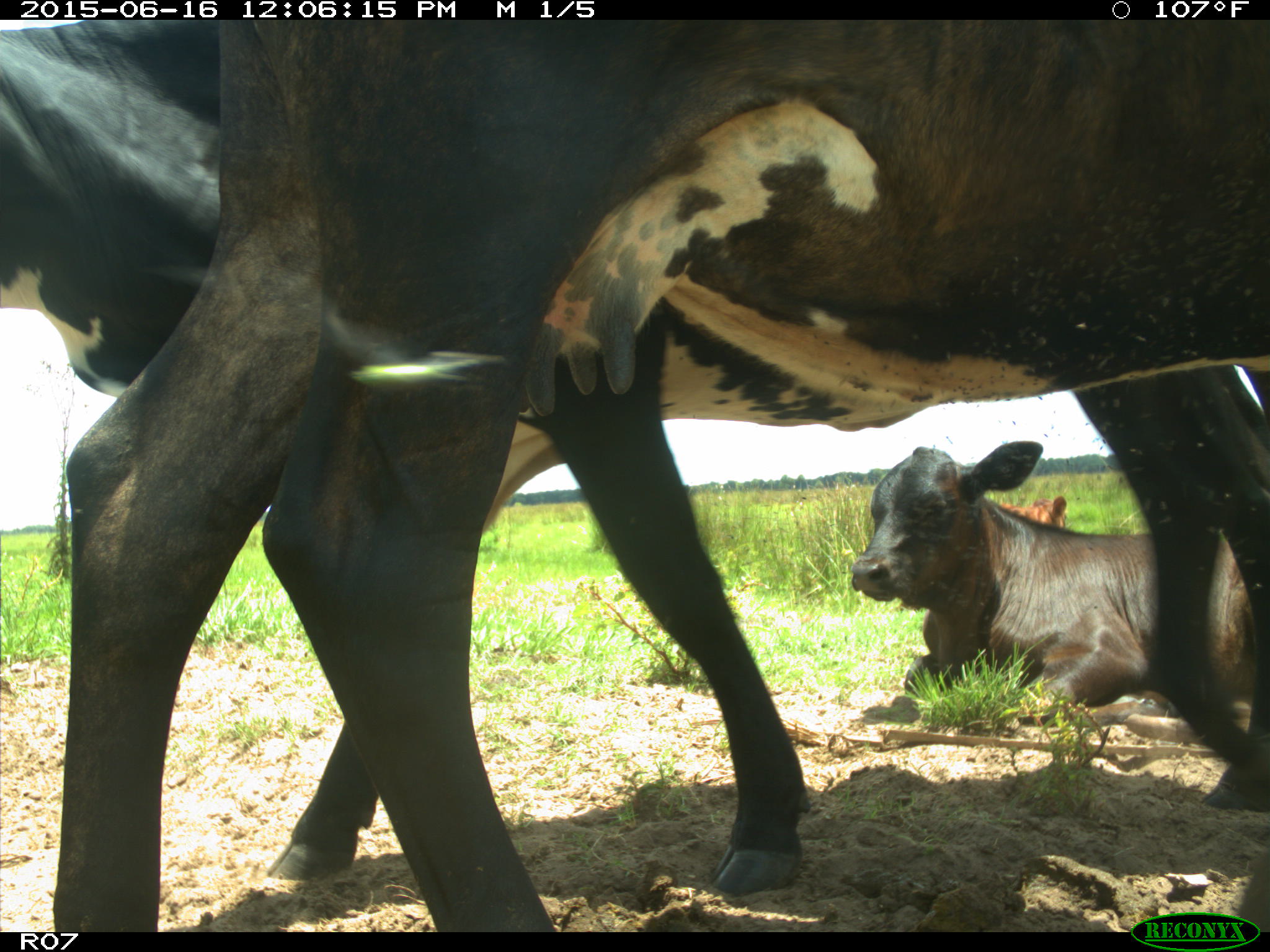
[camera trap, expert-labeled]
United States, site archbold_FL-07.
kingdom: Animalia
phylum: Chordata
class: Mammalia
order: Artiodactyla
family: Bovidae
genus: Bos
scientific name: Bos taurus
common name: domestic cow